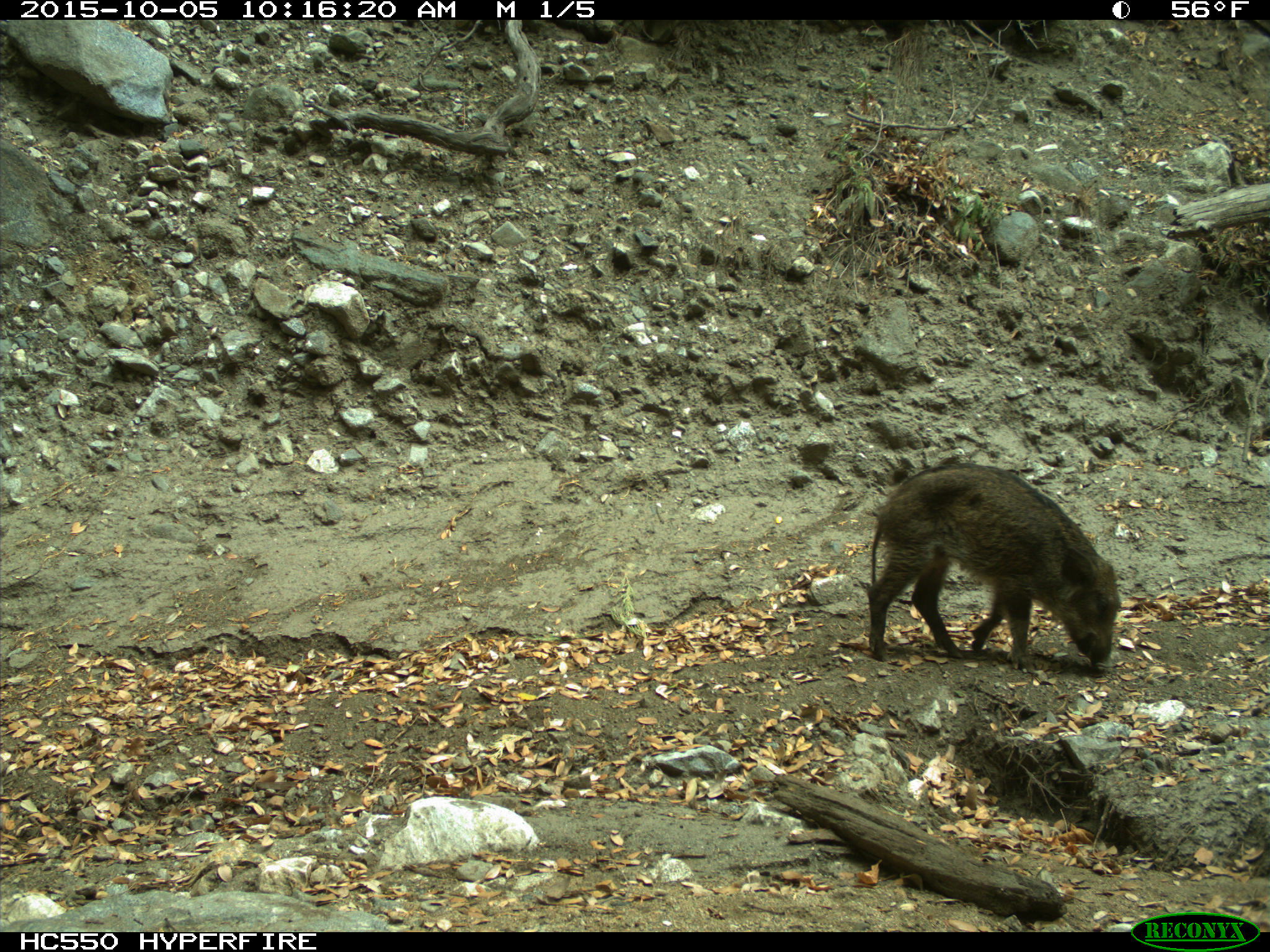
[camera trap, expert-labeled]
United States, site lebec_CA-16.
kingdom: Animalia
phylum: Chordata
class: Mammalia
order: Artiodactyla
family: Suidae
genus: Sus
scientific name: Sus scrofa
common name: wild boar